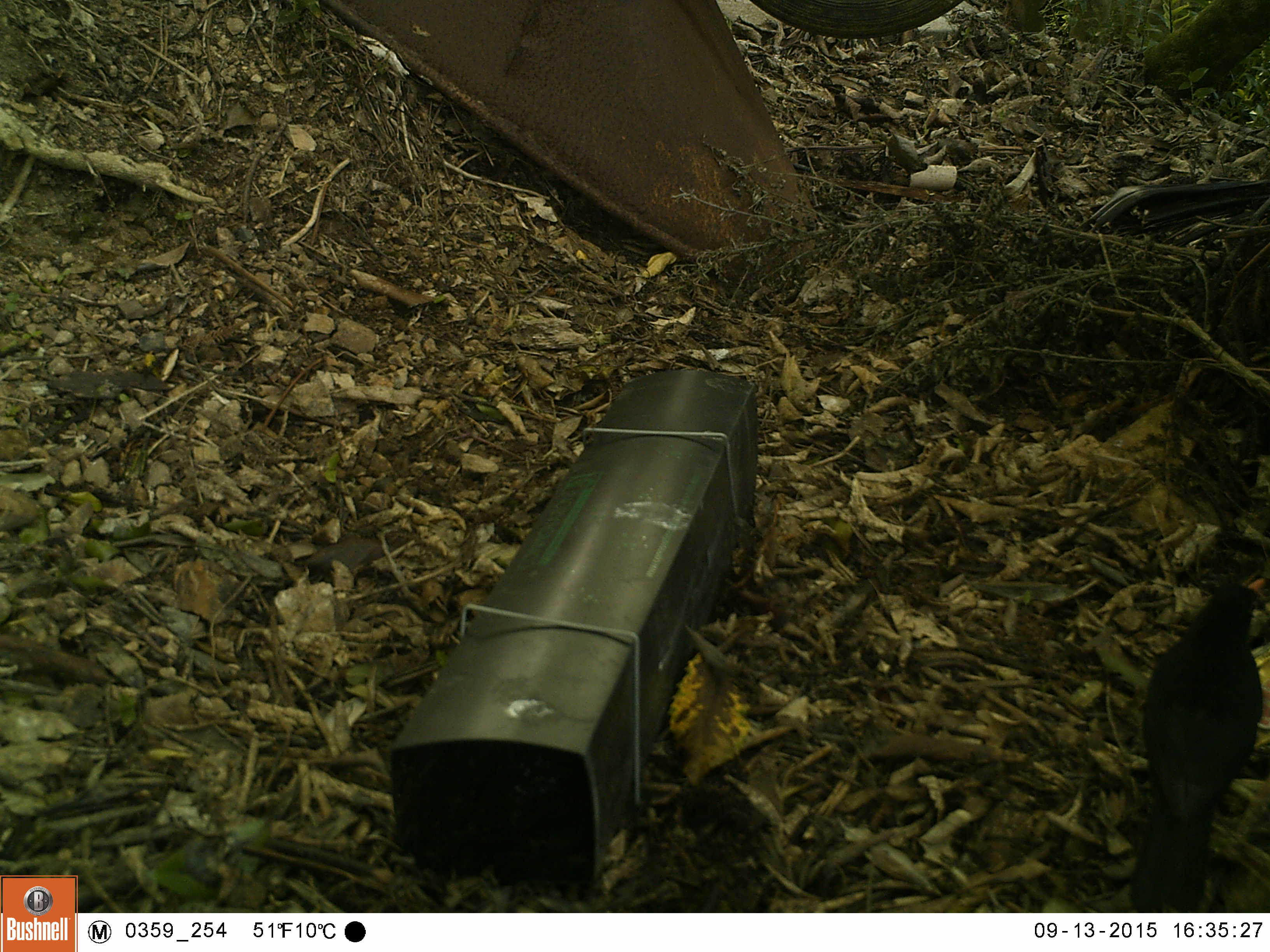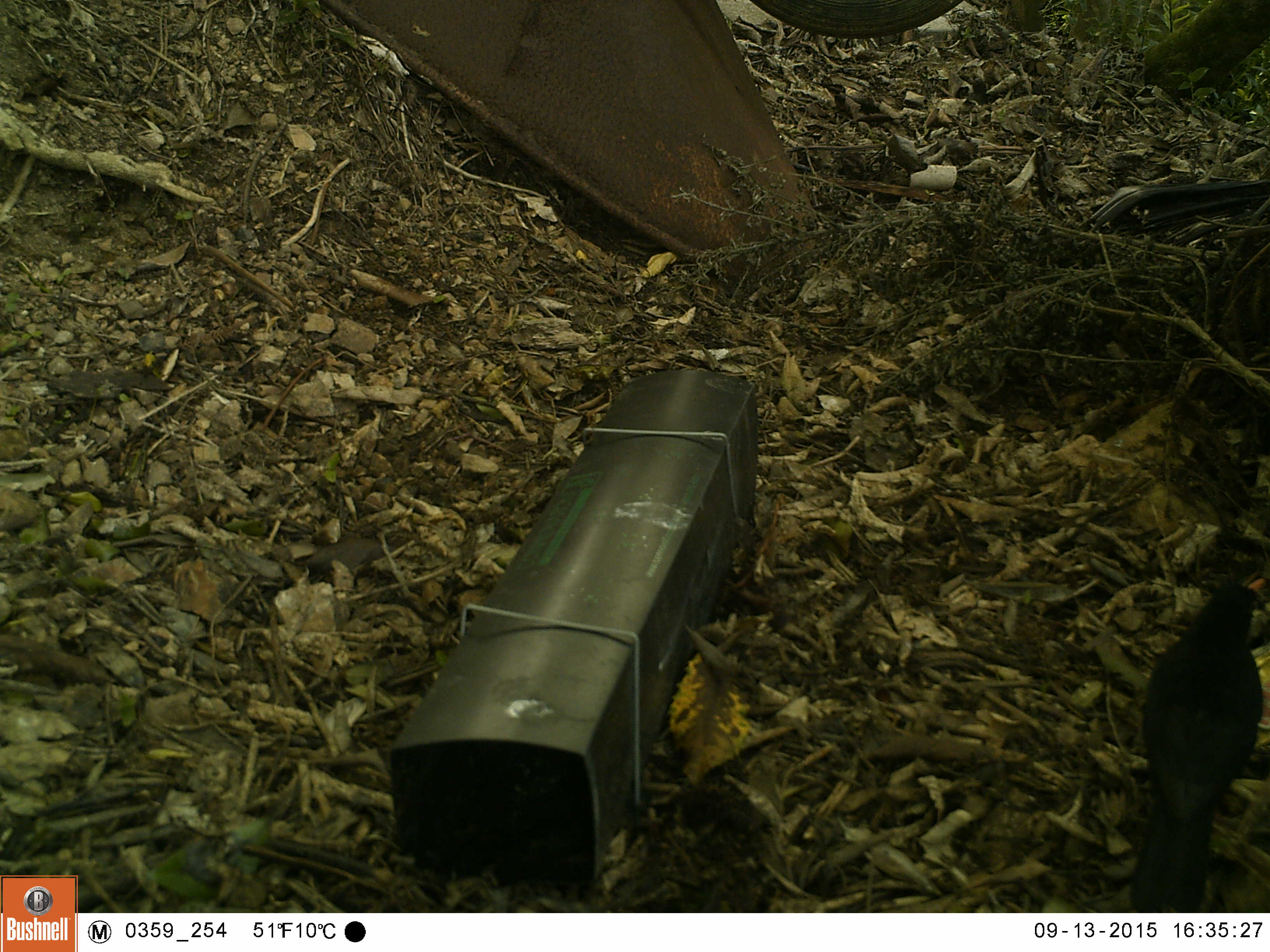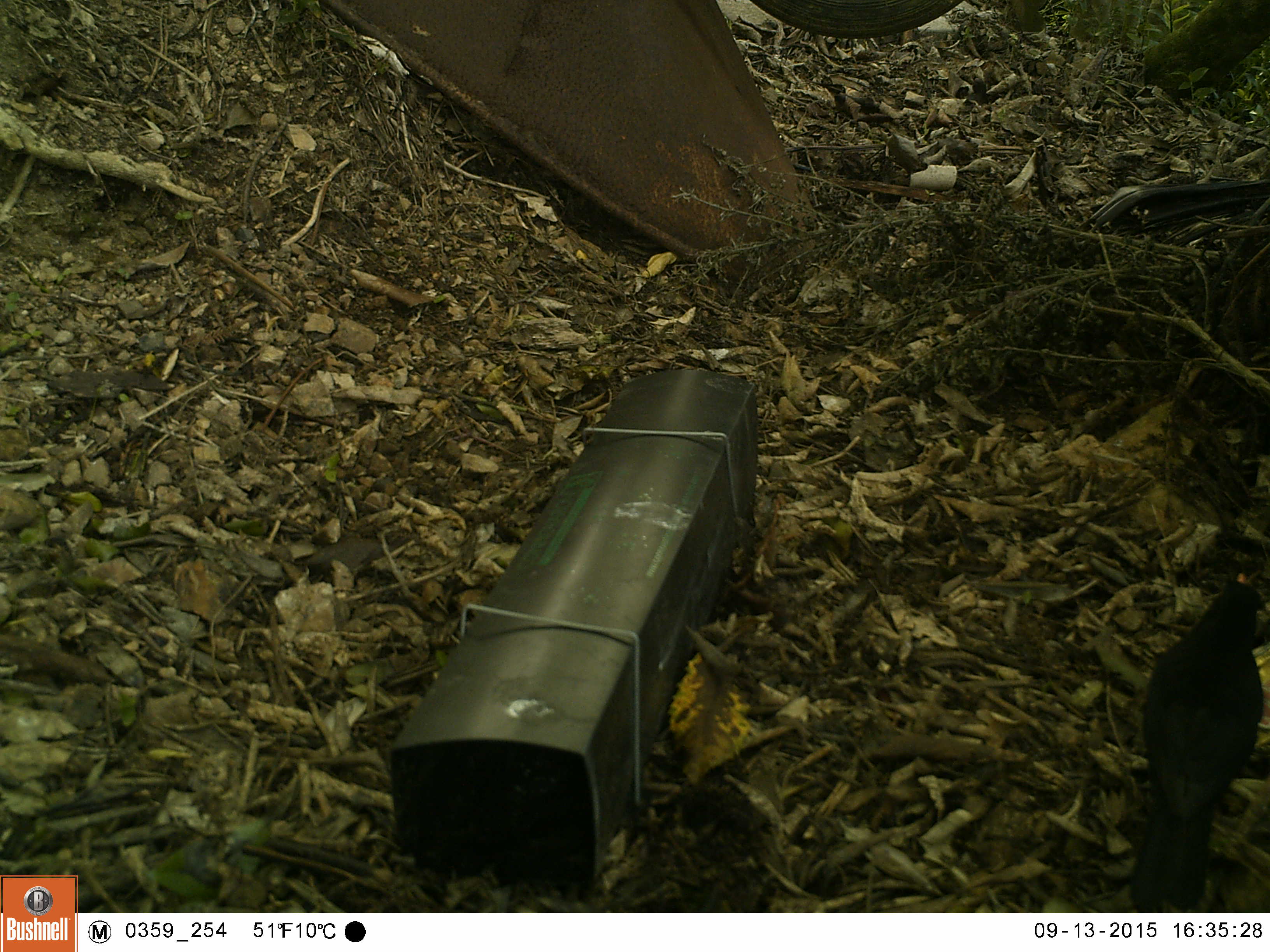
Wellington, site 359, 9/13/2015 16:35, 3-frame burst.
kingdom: Animalia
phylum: Chordata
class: Aves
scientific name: Aves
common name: bird